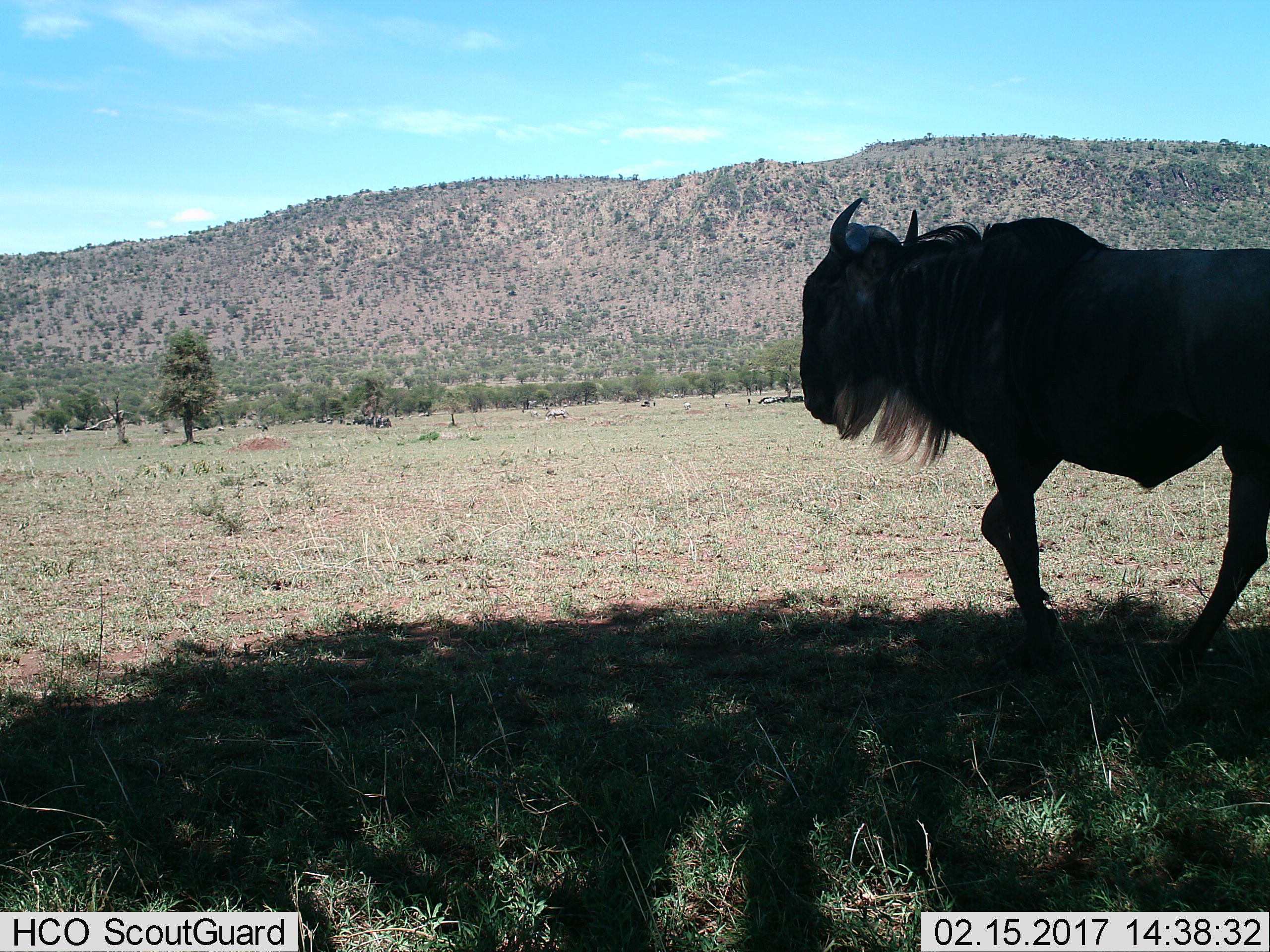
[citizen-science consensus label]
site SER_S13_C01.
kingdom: Animalia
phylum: Chordata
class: Mammalia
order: Artiodactyla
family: Bovidae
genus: Connochaetes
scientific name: Connochaetes taurinus taurinus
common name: blue wildebeest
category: wildebeestblue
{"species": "wildebeestblue (blue wildebeest) (Connochaetes taurinus taurinus)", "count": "1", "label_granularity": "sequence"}